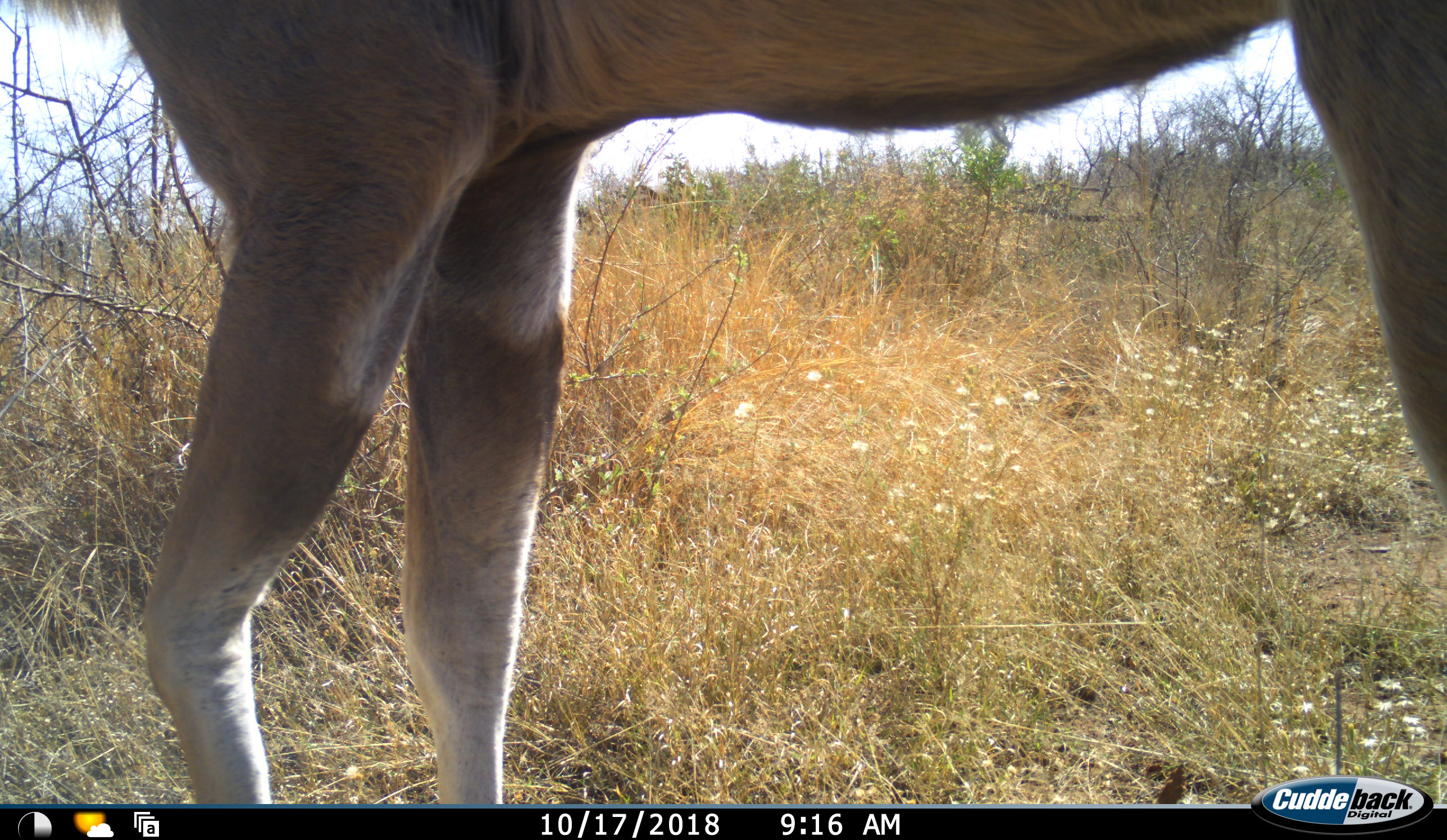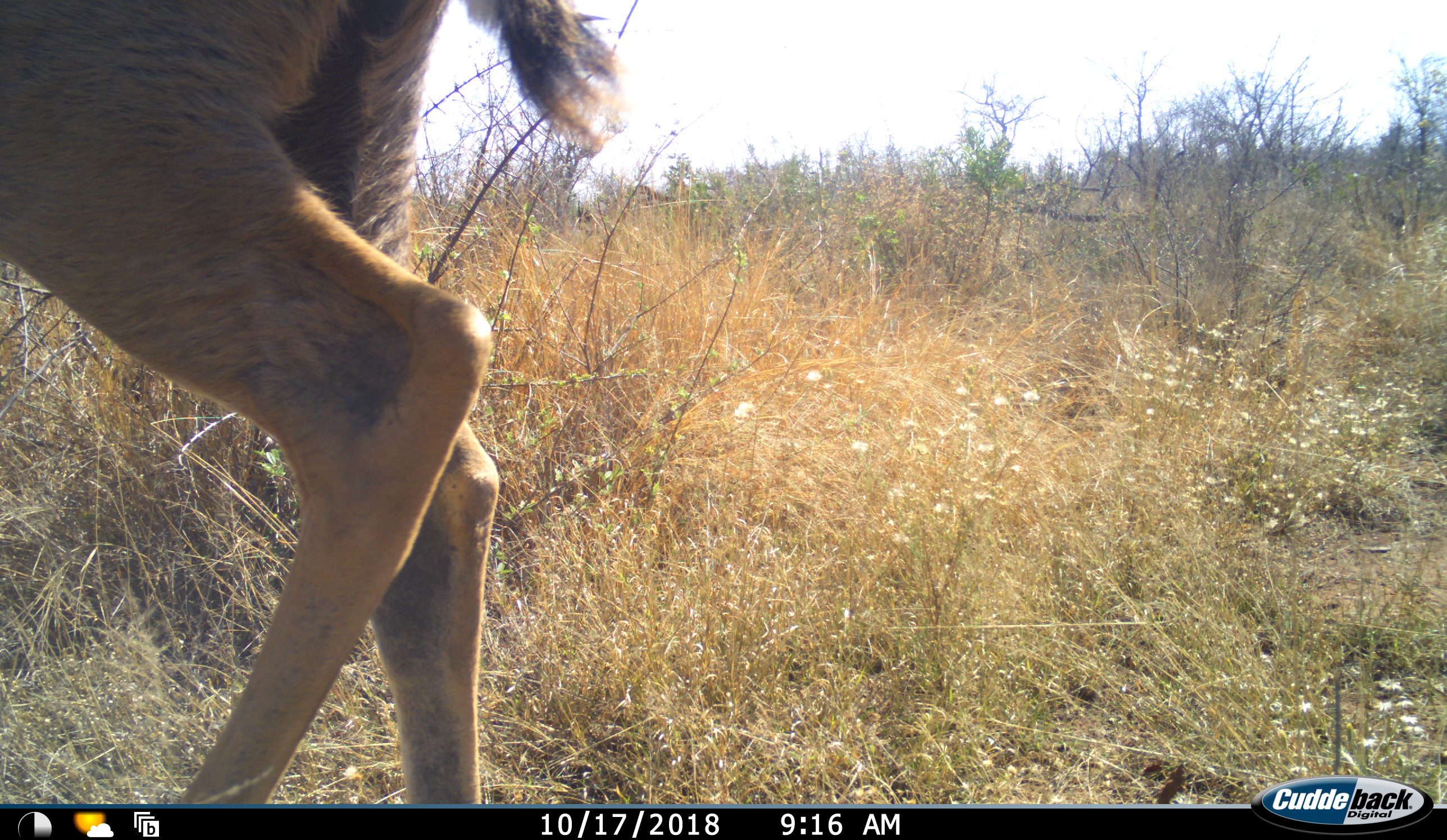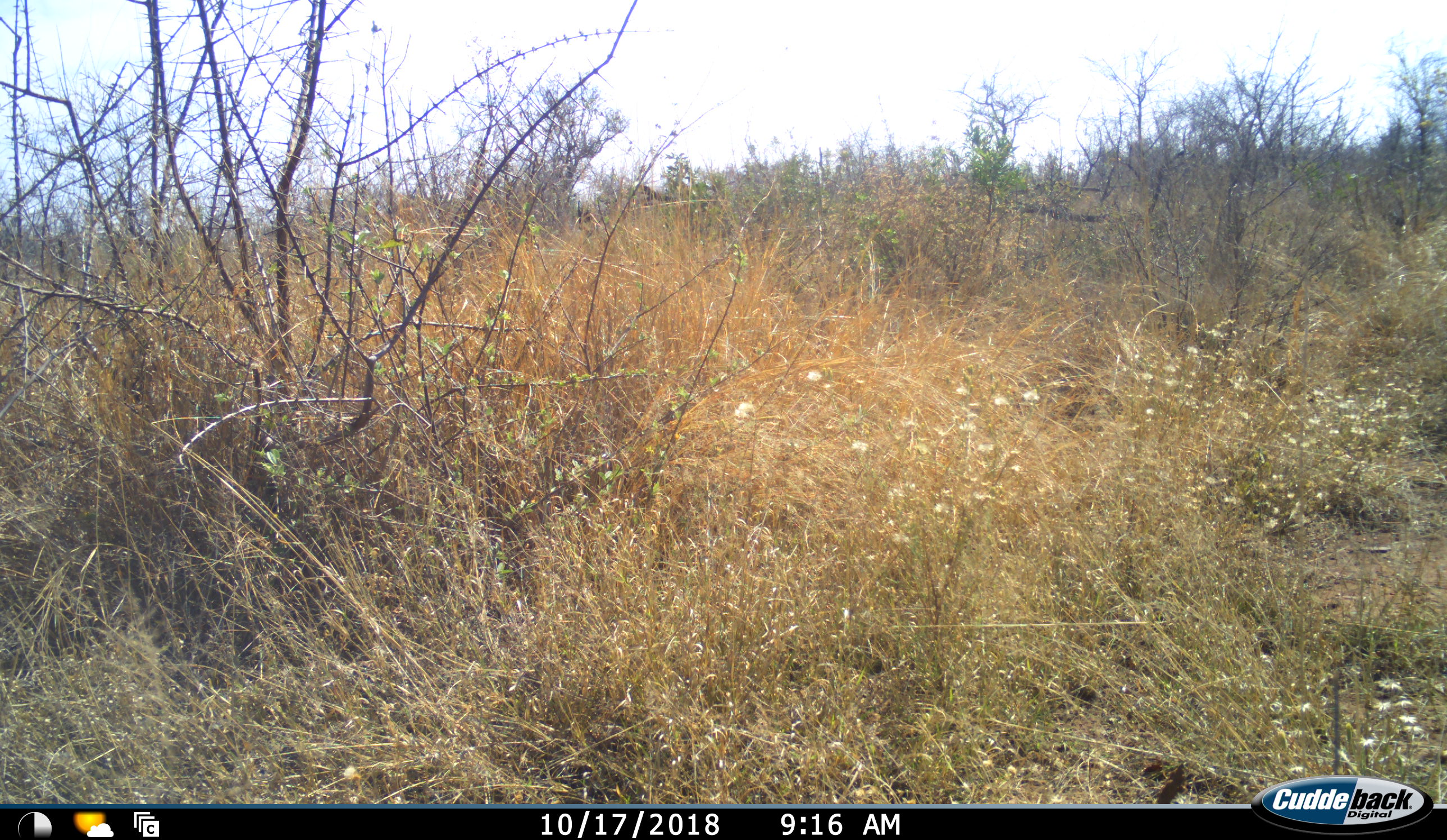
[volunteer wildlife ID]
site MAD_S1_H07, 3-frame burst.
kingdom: Animalia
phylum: Chordata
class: Mammalia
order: Artiodactyla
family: Bovidae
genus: Tragelaphus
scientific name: Tragelaphus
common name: kudu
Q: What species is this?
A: Kudu (Tragelaphus).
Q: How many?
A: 1.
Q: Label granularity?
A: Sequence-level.